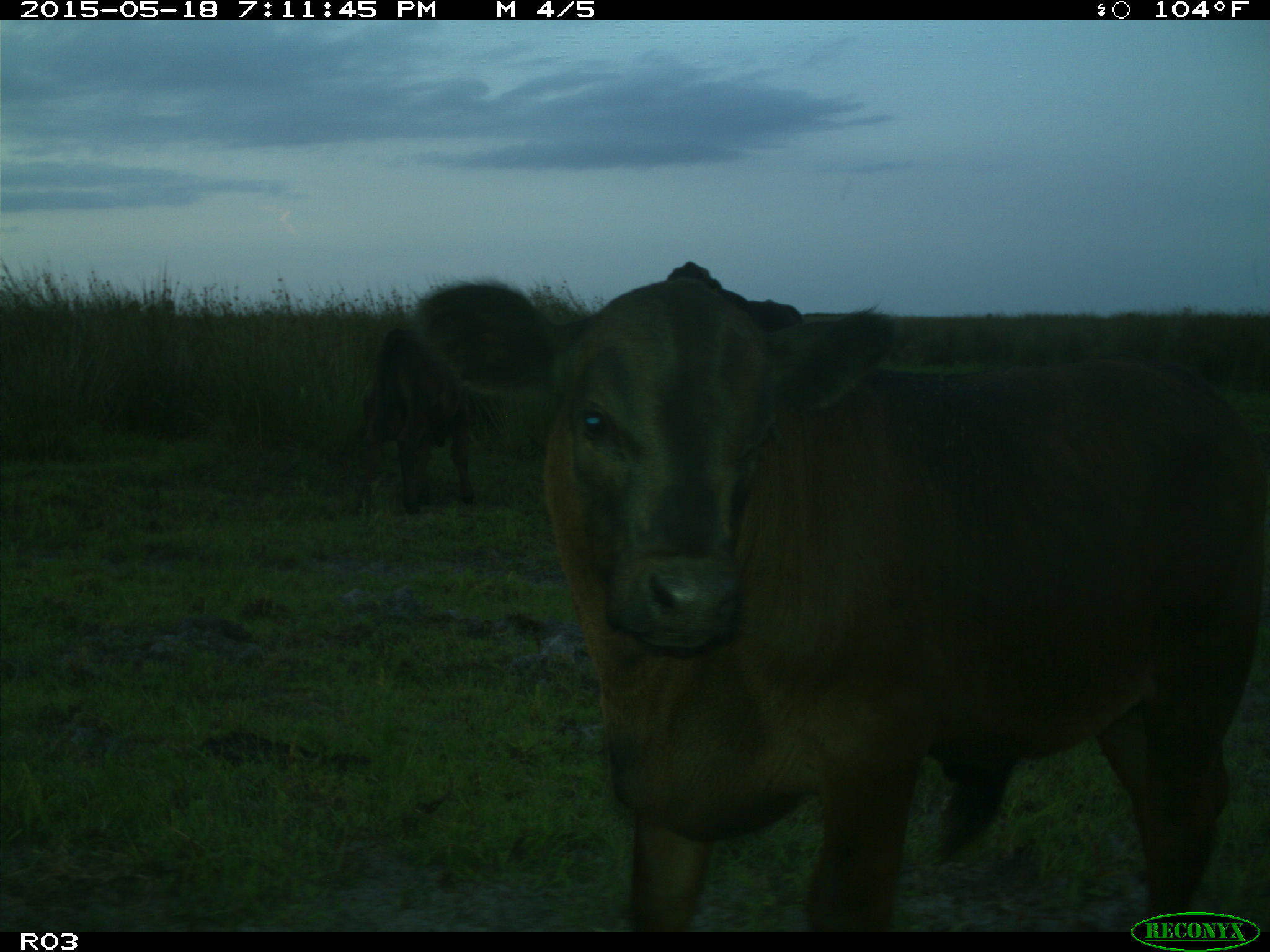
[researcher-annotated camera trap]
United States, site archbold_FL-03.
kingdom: Animalia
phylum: Chordata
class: Mammalia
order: Artiodactyla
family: Bovidae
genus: Bos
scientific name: Bos taurus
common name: domestic cow